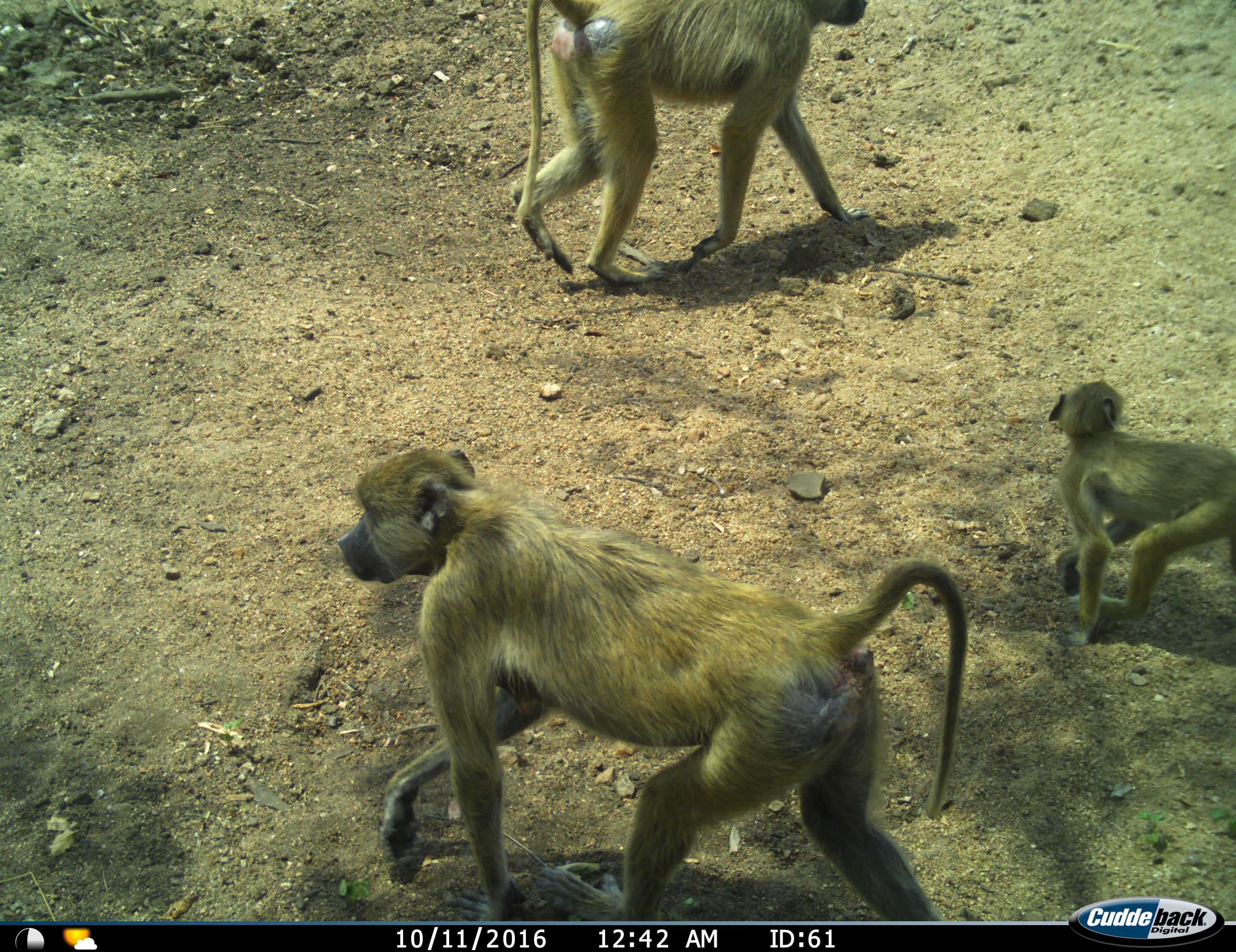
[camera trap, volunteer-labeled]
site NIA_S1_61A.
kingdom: Animalia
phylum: Chordata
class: Mammalia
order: Primates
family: Cercopithecidae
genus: Papio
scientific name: Papio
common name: baboon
Baboon (Papio), count 3. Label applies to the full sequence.